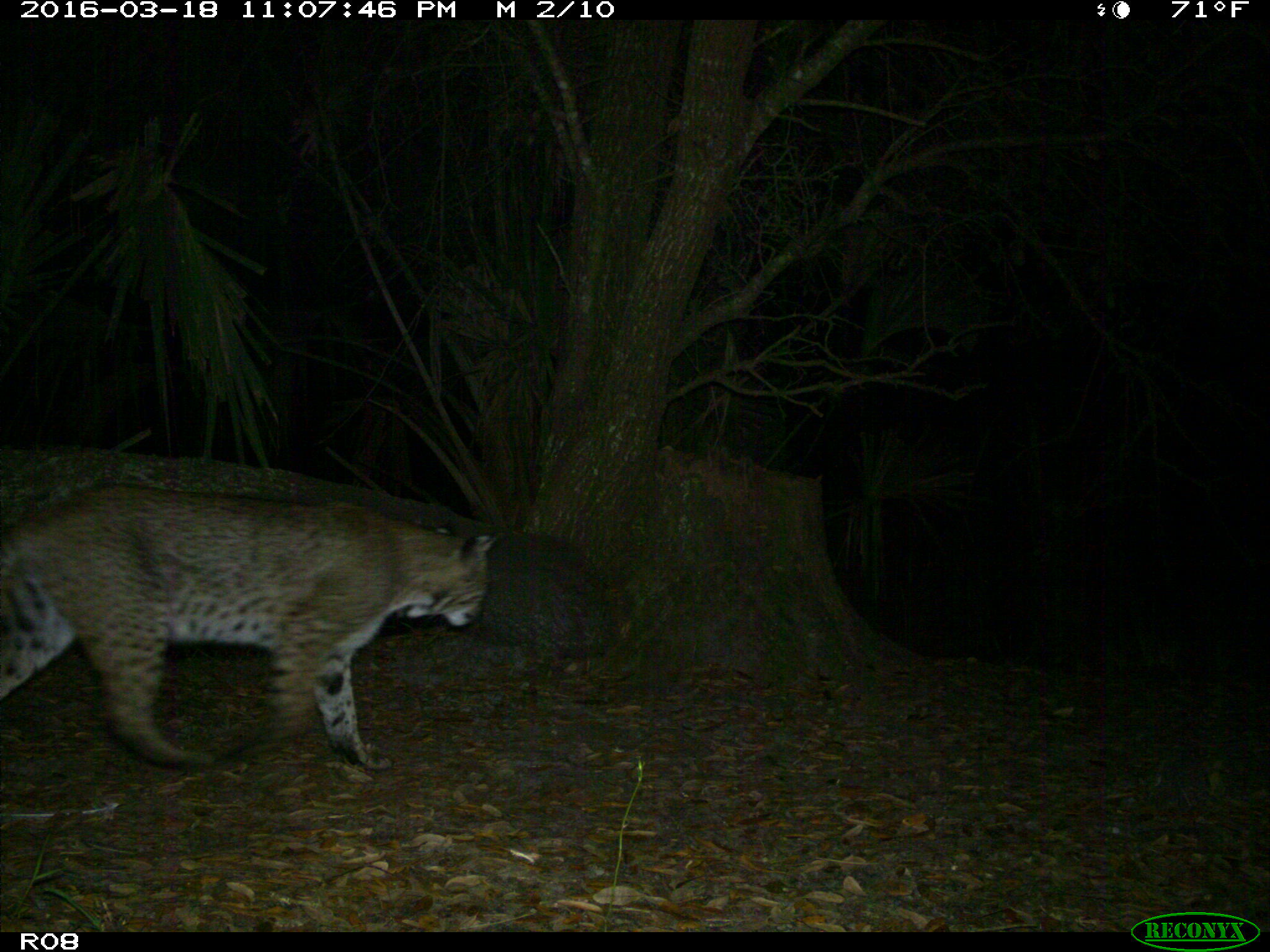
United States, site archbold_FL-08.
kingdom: Animalia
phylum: Chordata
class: Mammalia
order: Carnivora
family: Felidae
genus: Lynx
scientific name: Lynx rufus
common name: bobcat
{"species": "Lynx rufus (bobcat)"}